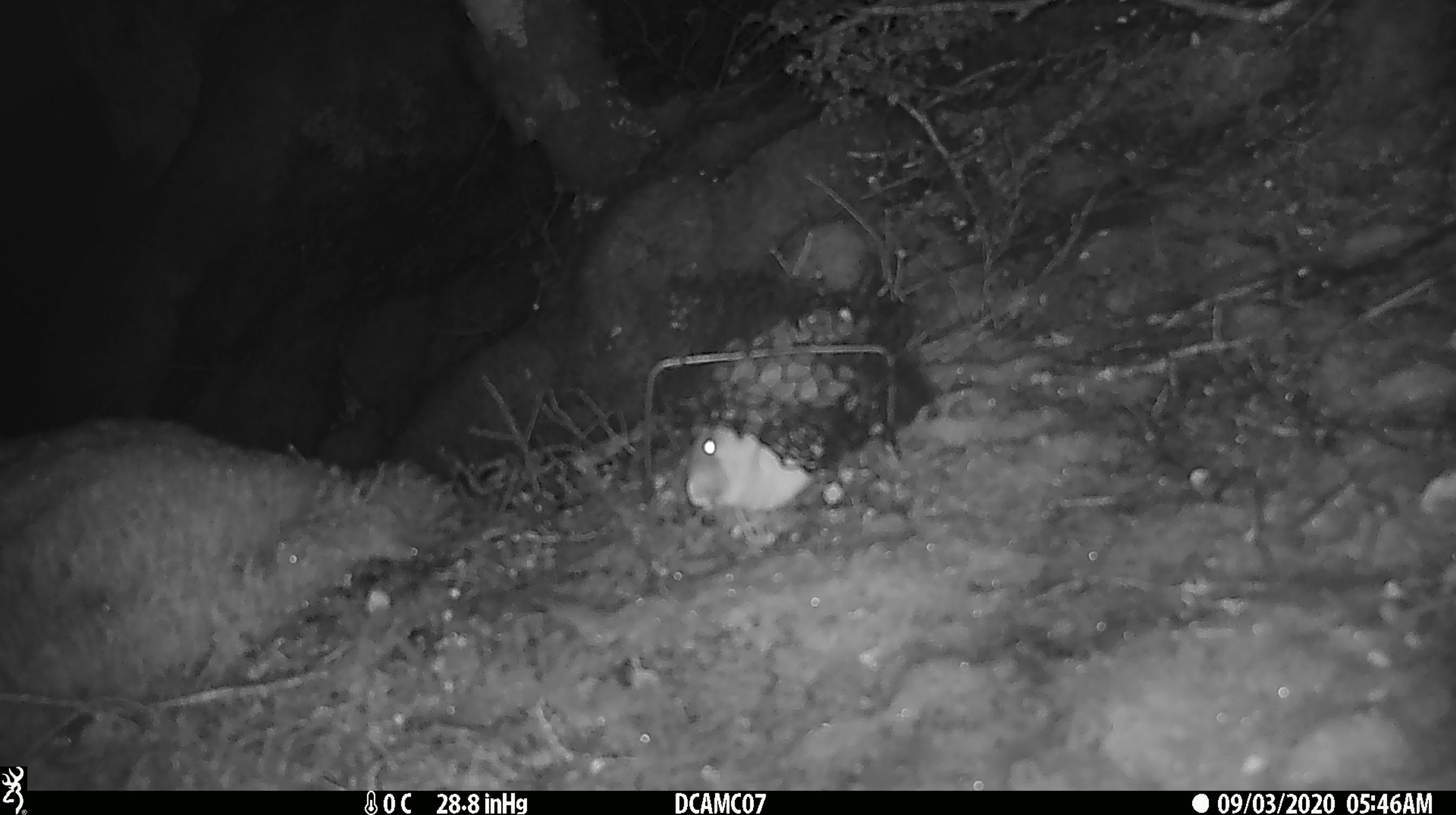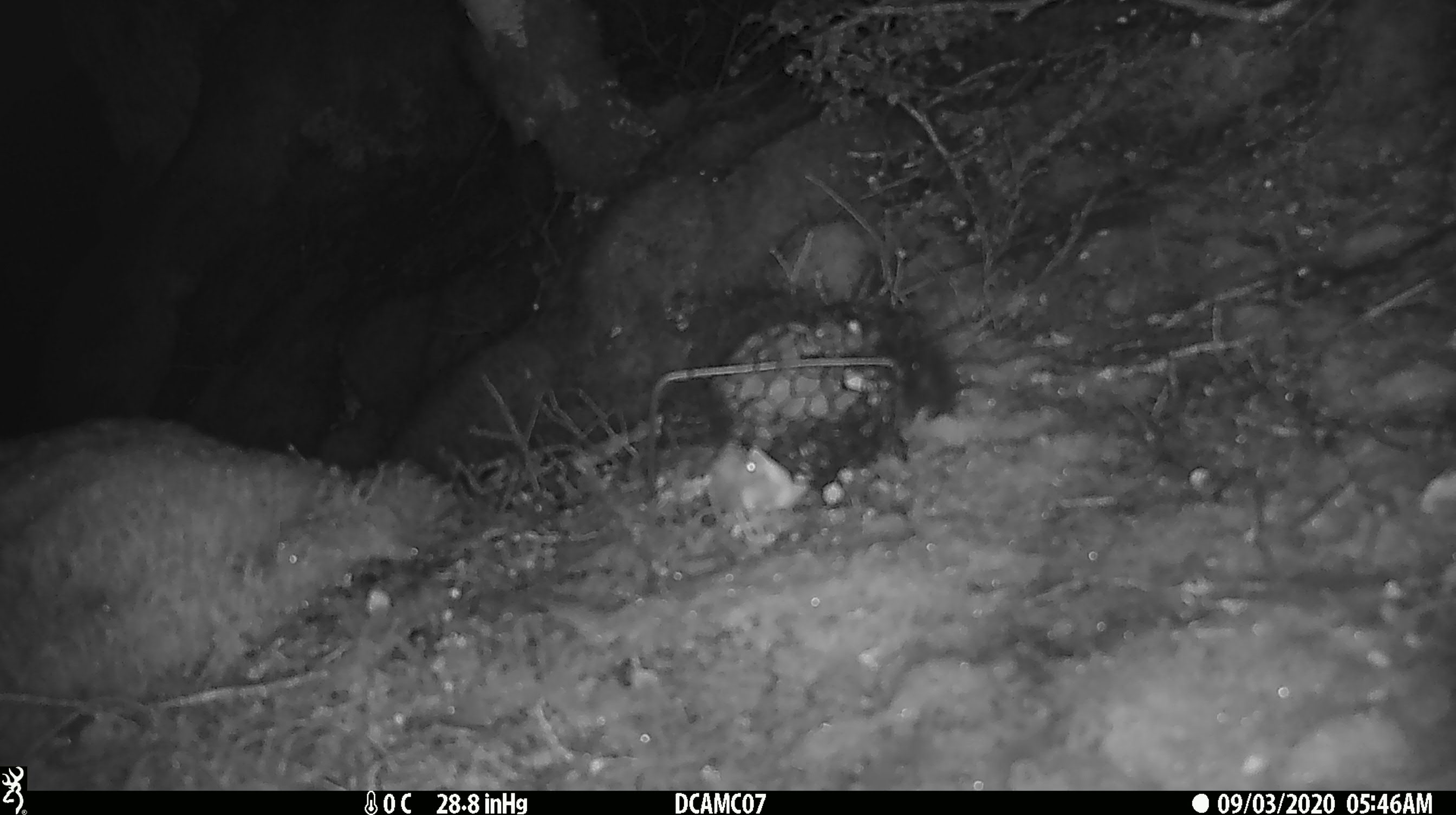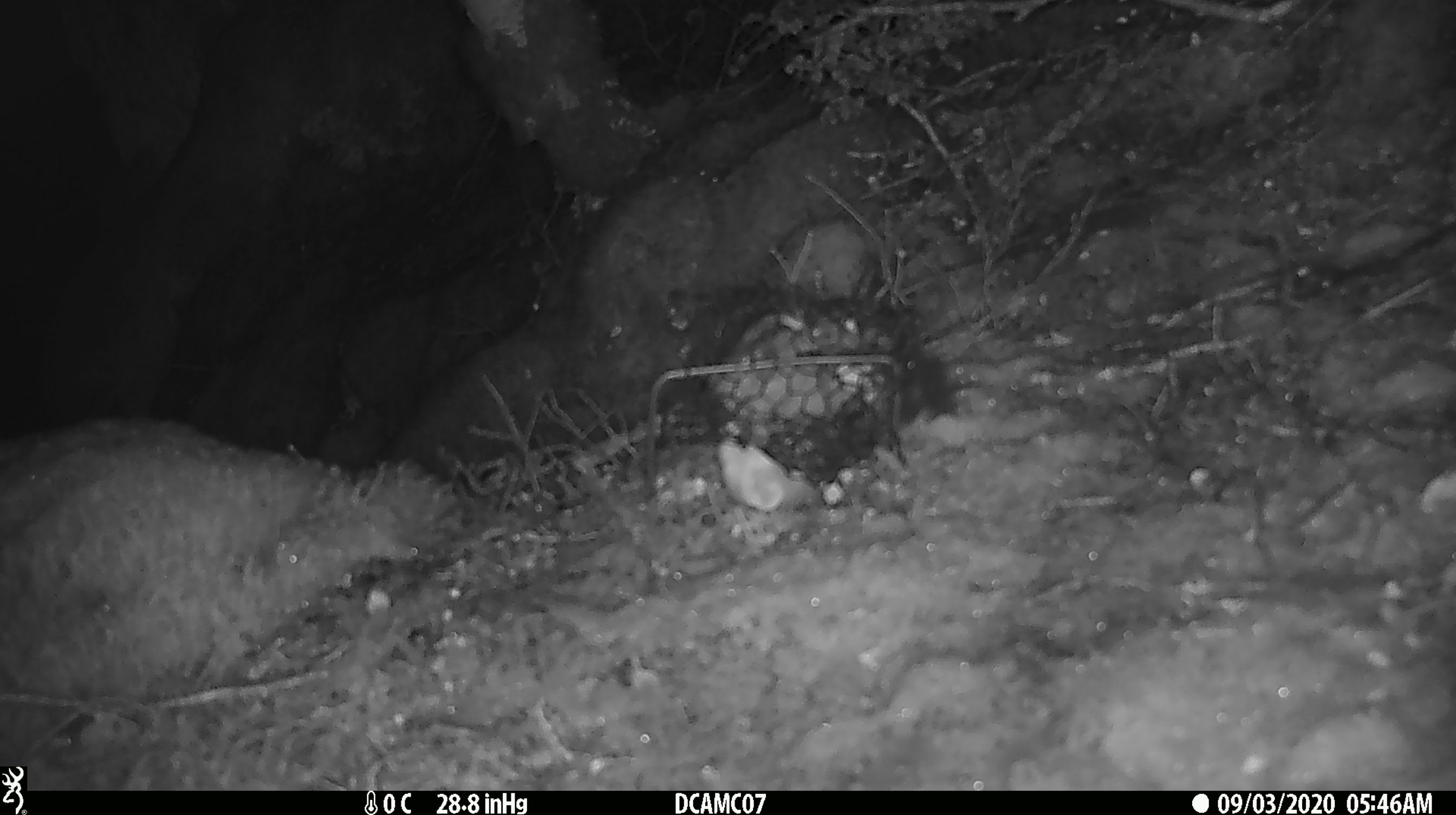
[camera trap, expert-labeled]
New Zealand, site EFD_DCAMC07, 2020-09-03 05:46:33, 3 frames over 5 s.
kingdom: Animalia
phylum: Chordata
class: Mammalia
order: Carnivora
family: Mustelidae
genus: Mustela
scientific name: Mustela erminea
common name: stoat